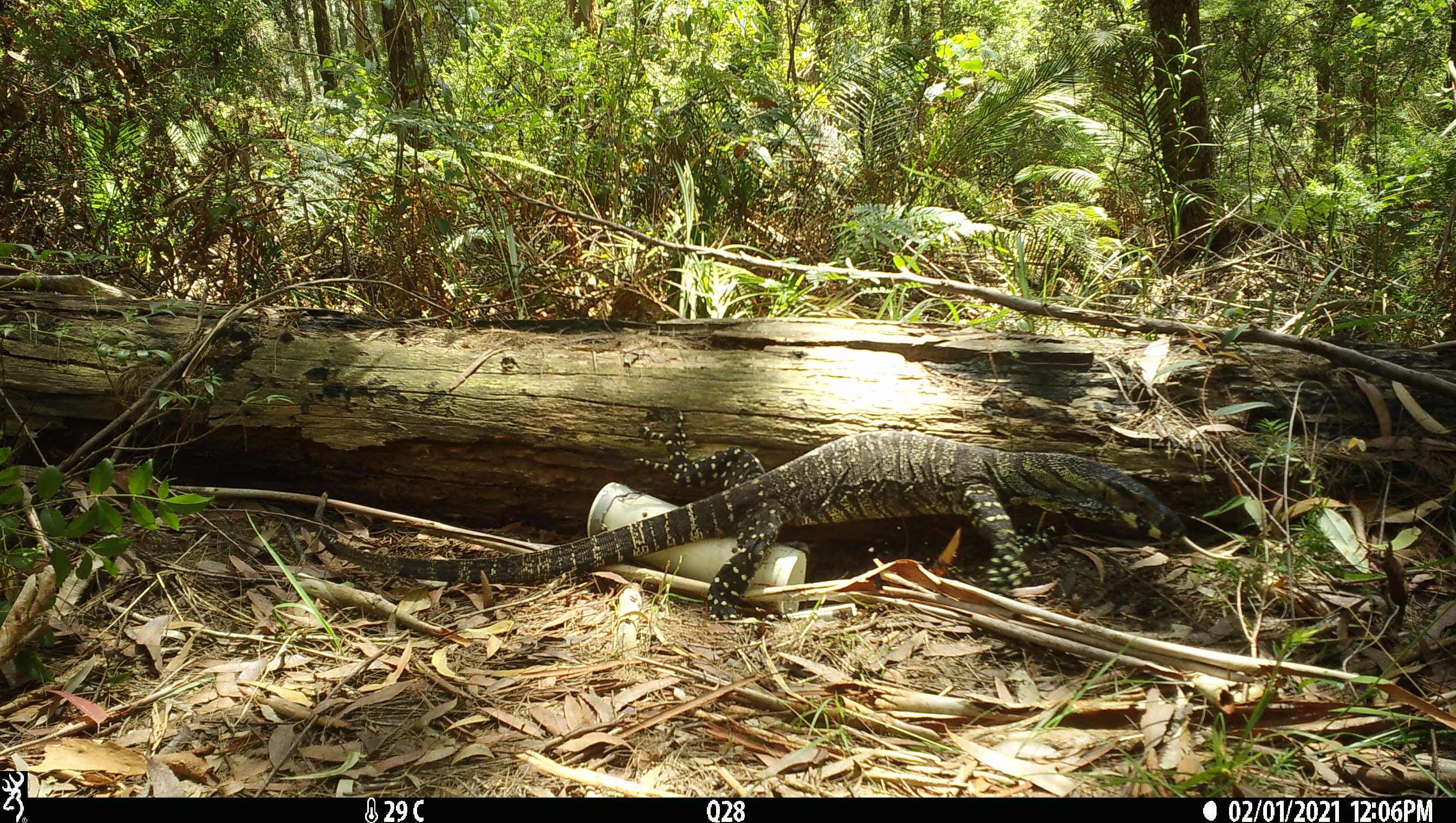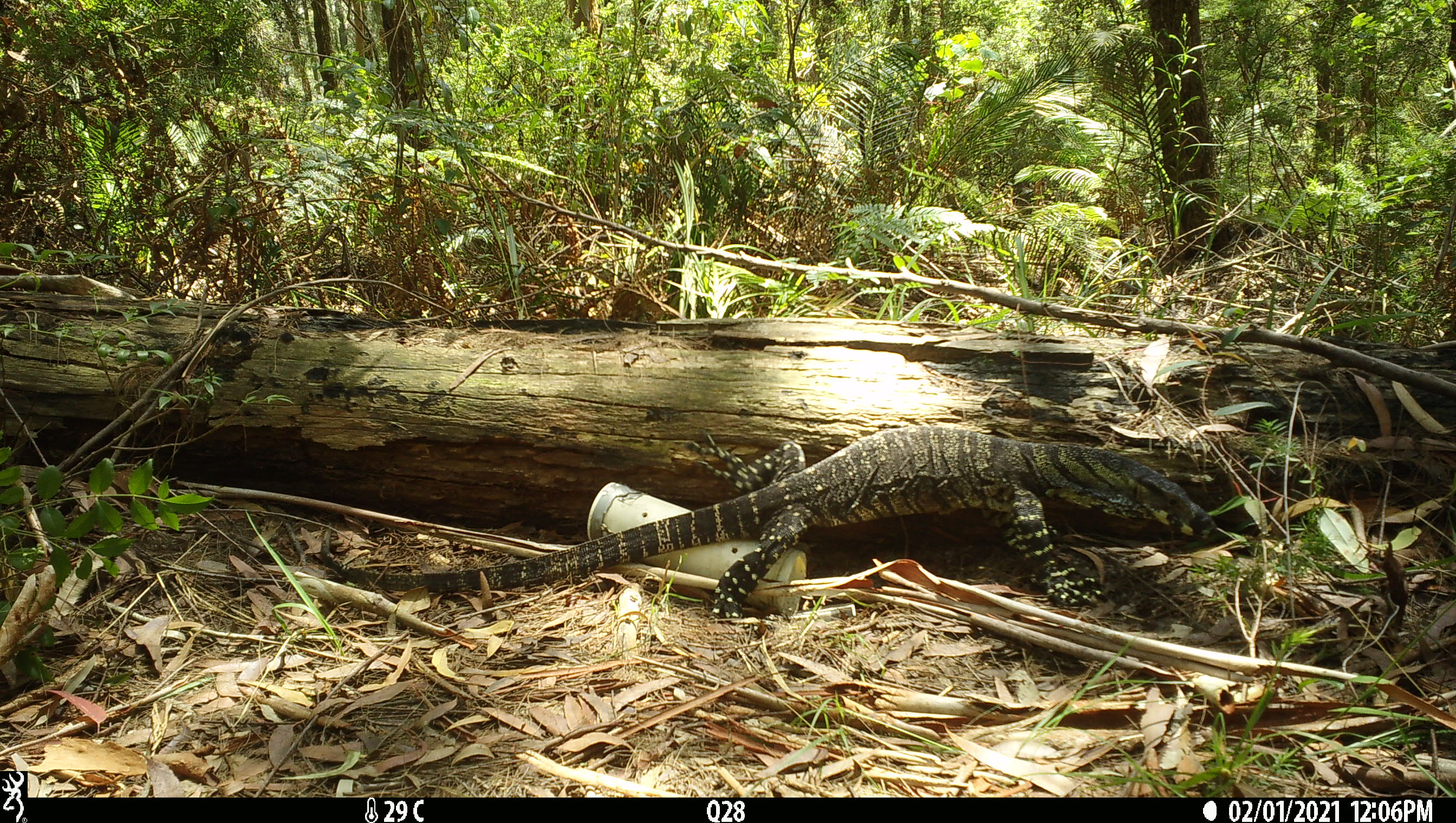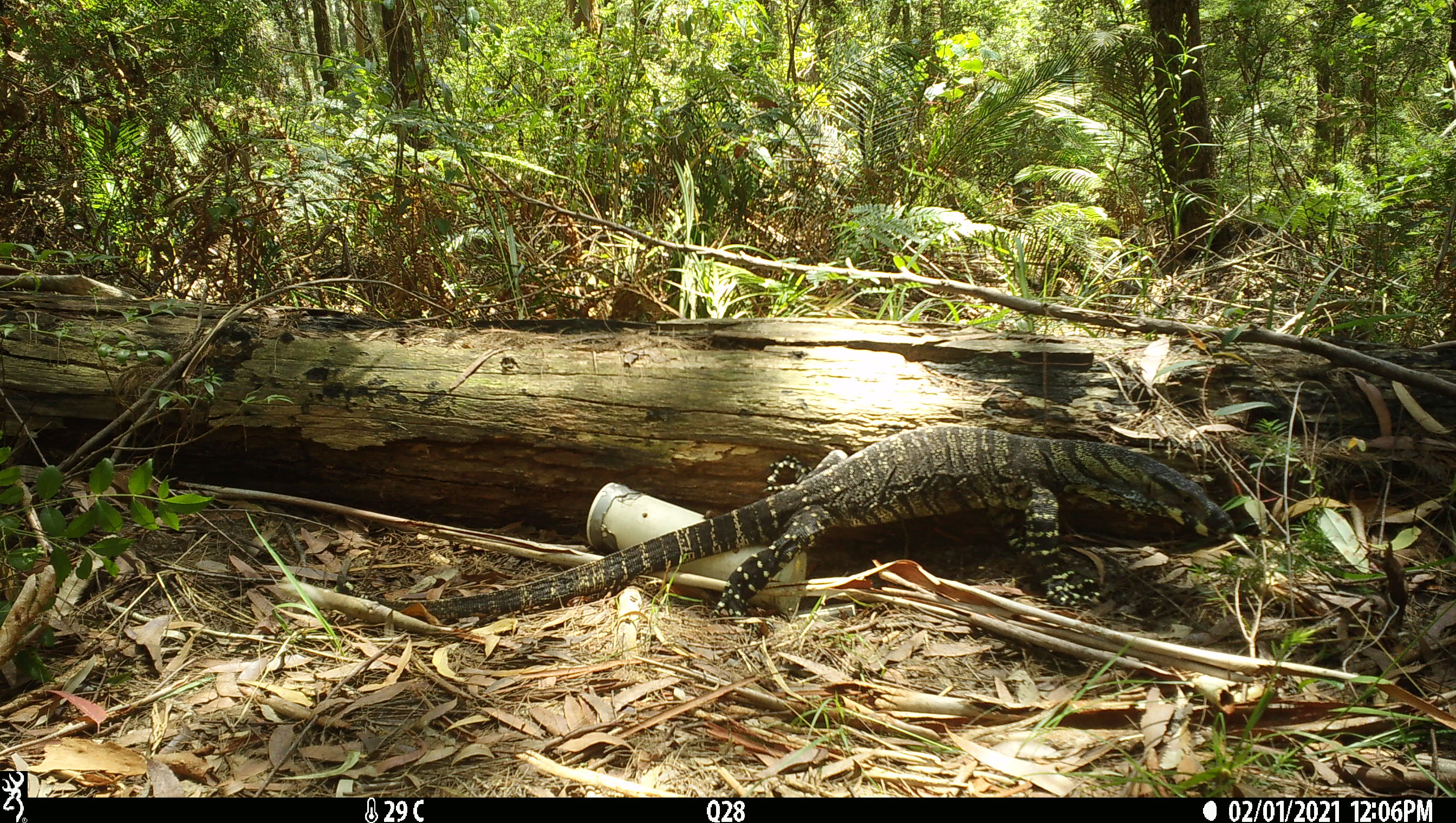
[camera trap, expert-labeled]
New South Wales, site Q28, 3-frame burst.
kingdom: Animalia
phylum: Chordata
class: Reptilia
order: Squamata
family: Varanidae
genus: Varanus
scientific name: Varanus varius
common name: lace monitor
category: goanna